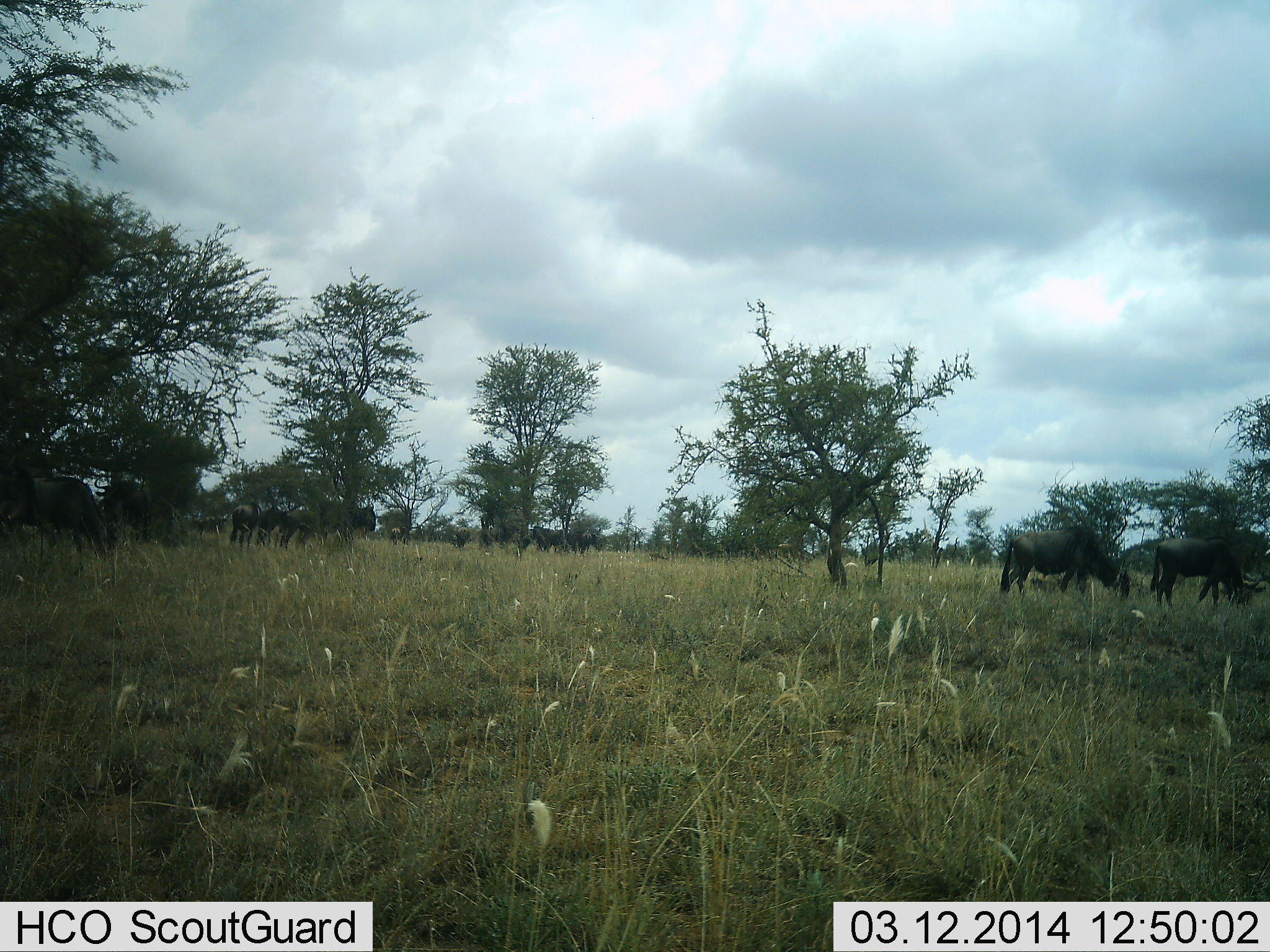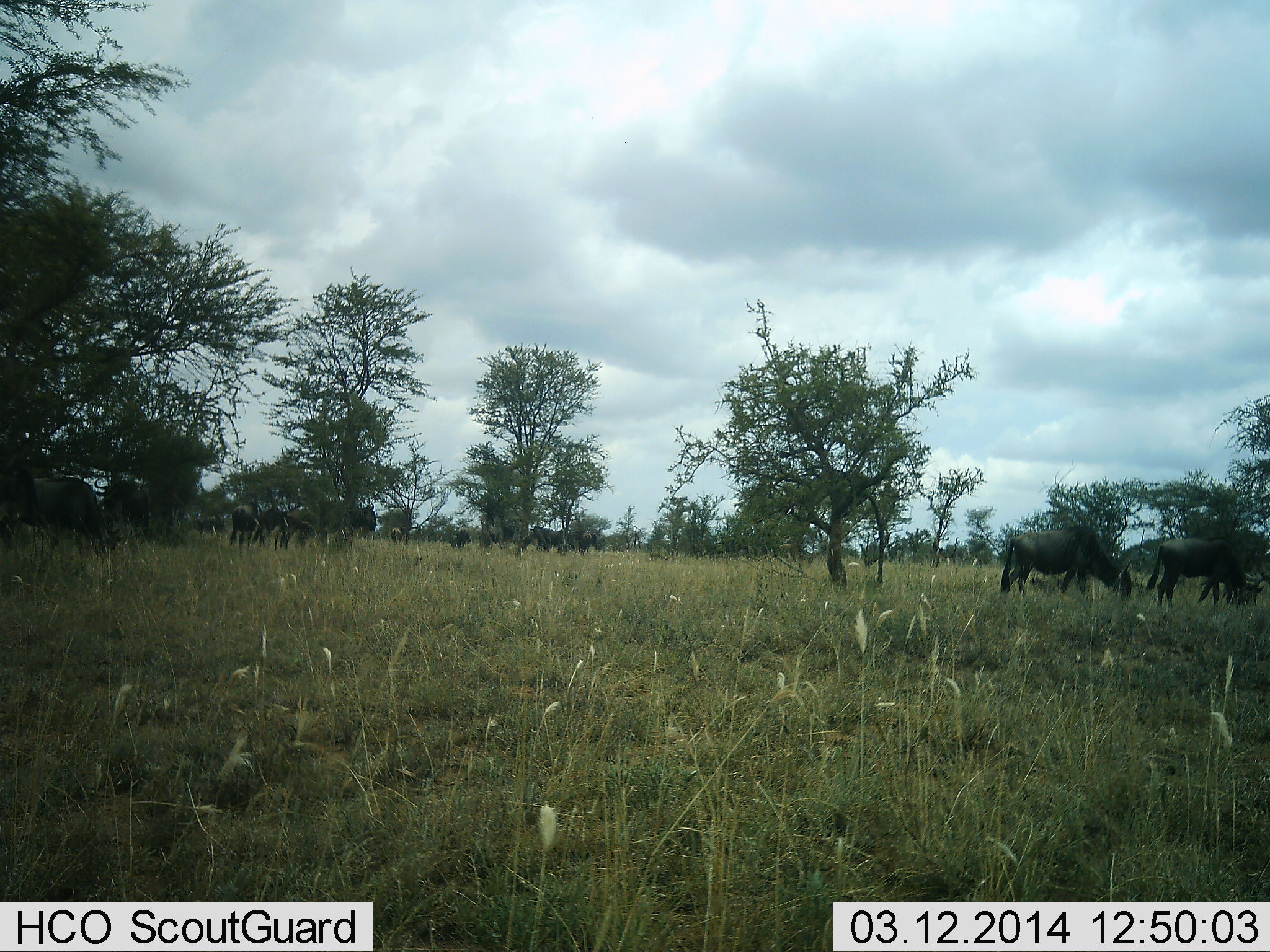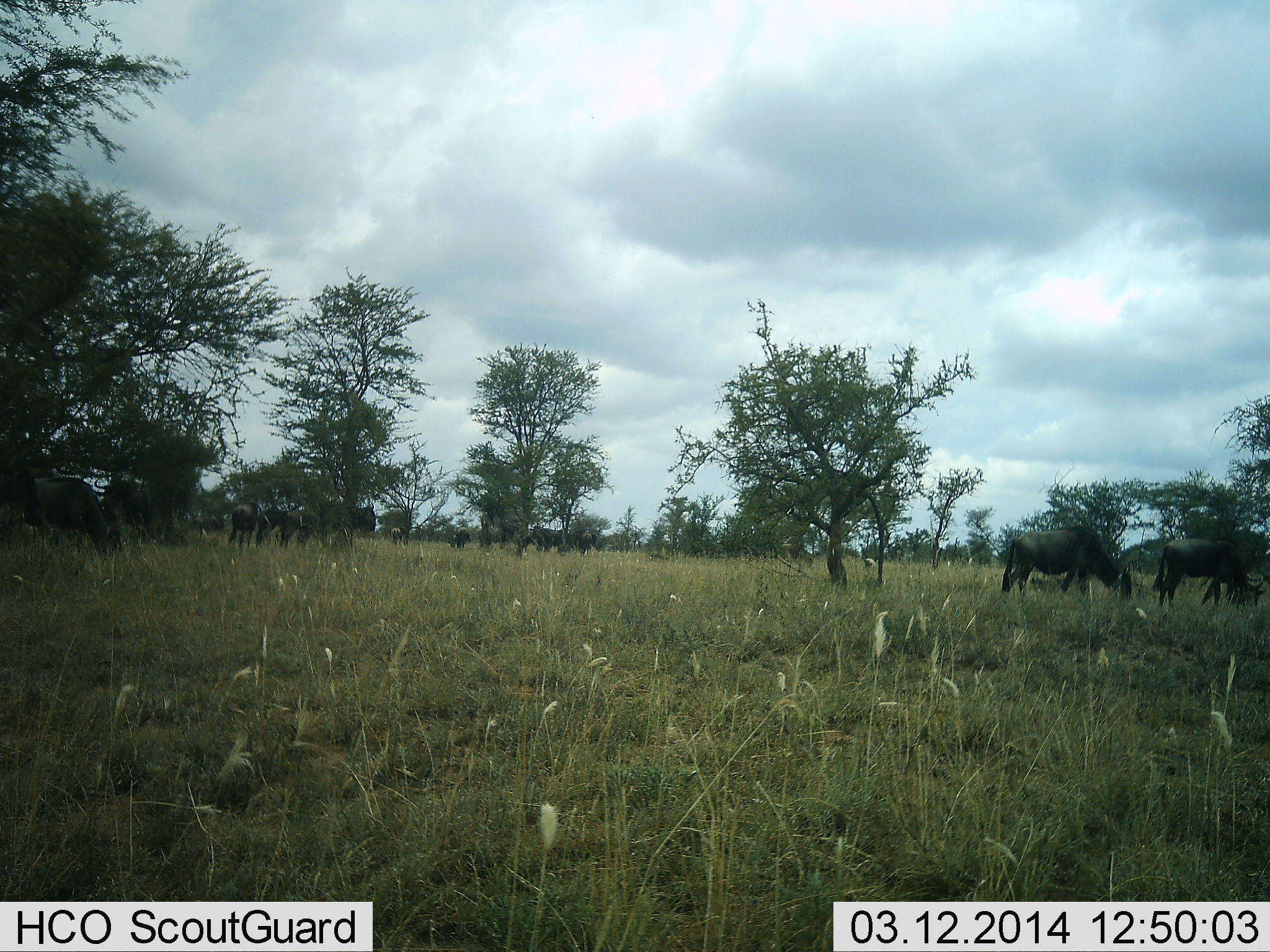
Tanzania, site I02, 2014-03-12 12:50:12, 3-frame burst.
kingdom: Animalia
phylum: Chordata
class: Mammalia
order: Artiodactyla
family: Bovidae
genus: Connochaetes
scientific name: Connochaetes taurinus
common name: blue wildebeest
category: wildebeest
Wildebeest (blue wildebeest) (Connochaetes taurinus), count 11-50. Behavior (volunteer vote fractions): standing 40%, resting 0%, moving 10%, interacting 0%. Young present (vote fraction): 0%. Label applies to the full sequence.